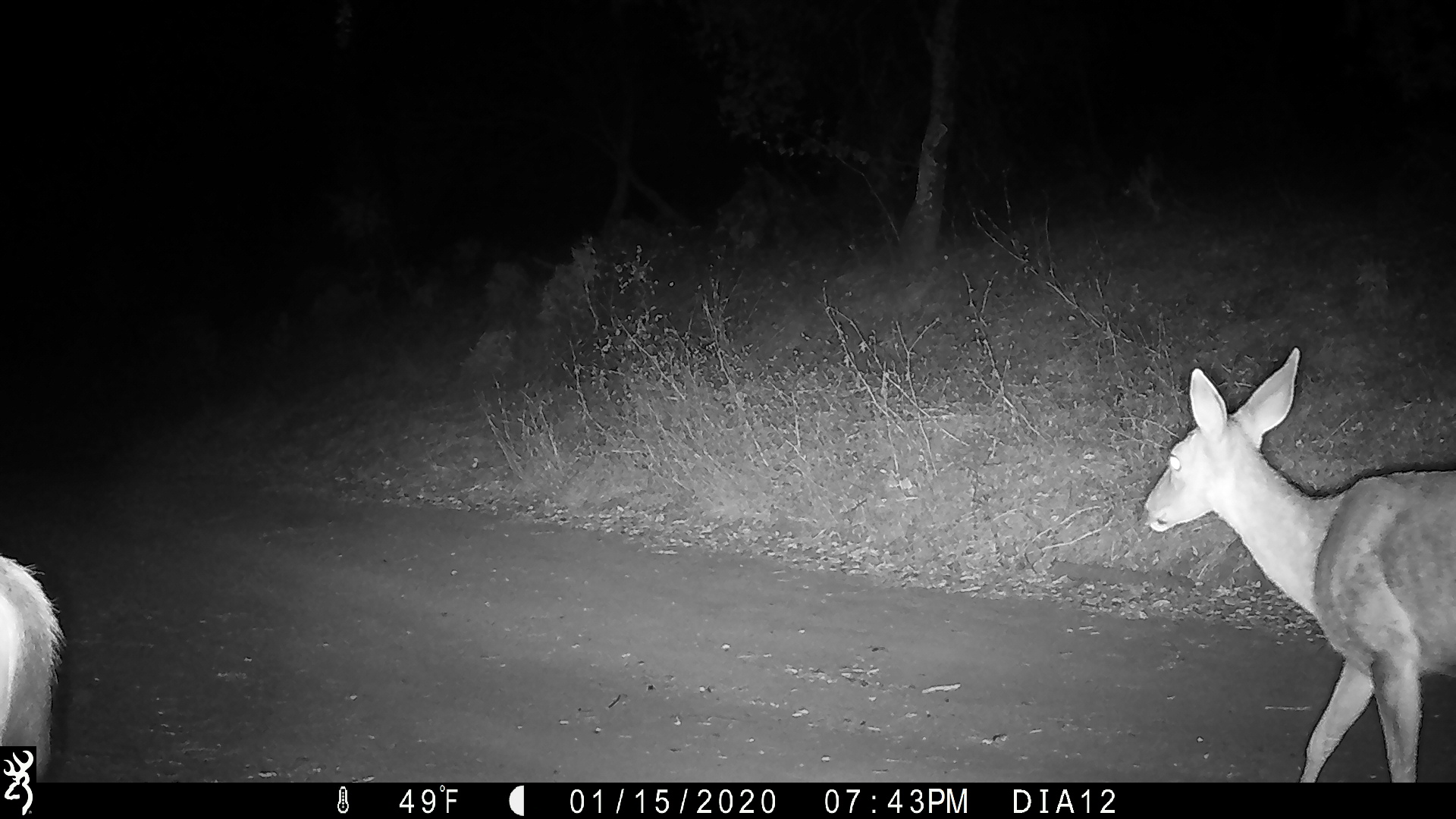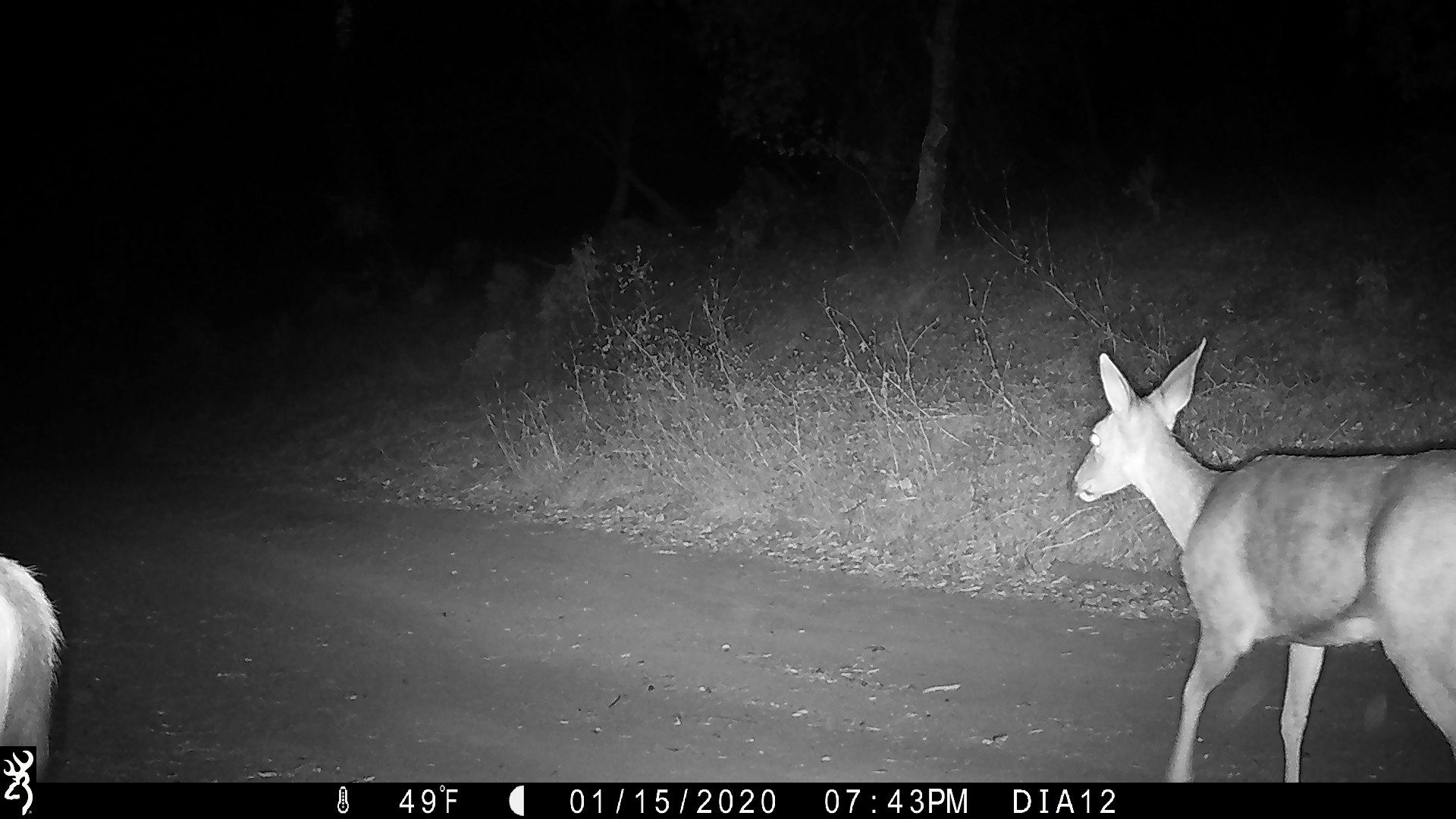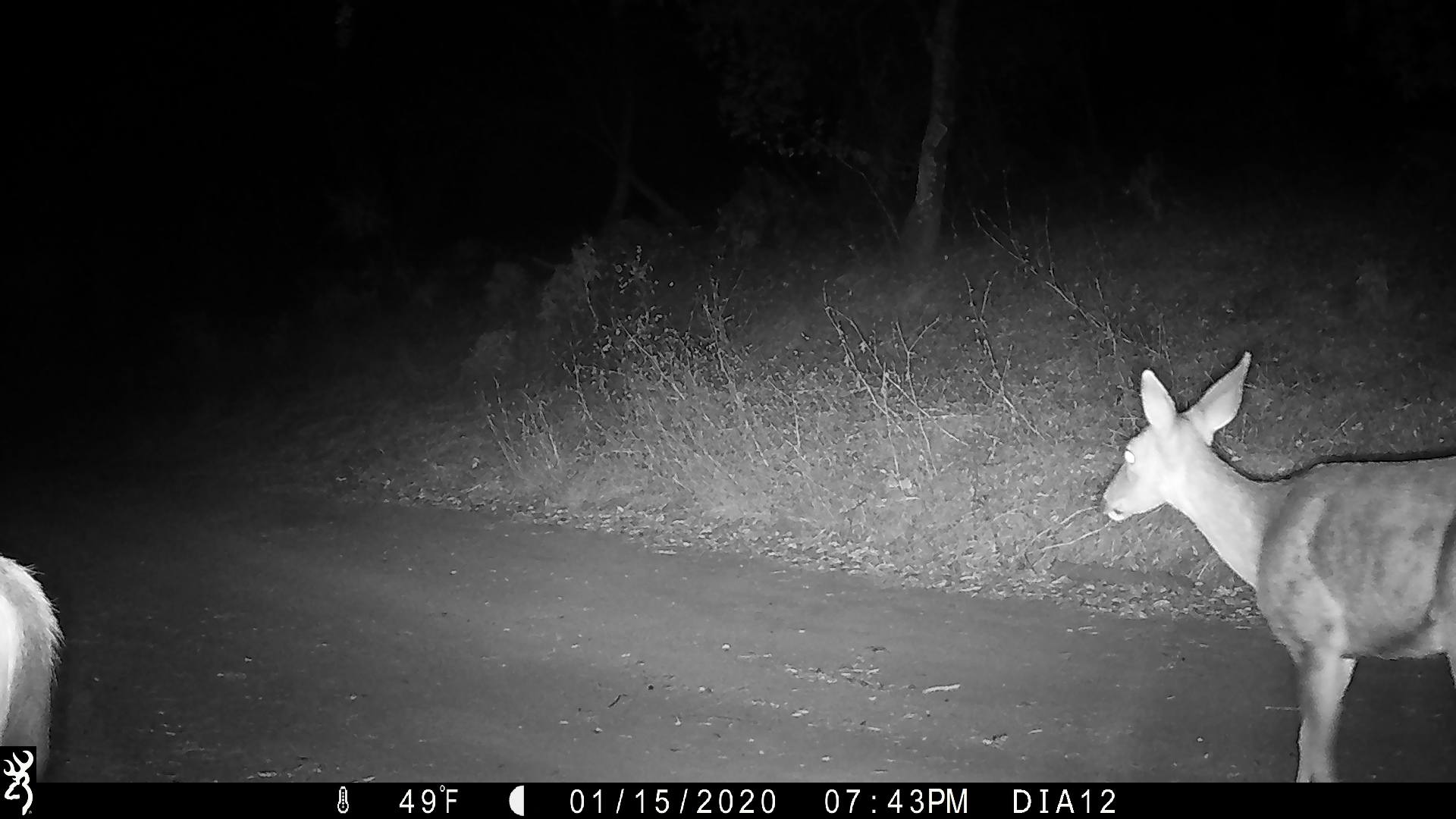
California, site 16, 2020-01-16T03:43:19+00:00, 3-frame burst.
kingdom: Animalia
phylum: Chordata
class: Mammalia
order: Artiodactyla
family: Cervidae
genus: Odocoileus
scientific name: Odocoileus hemionus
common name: mule deer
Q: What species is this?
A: Mule deer (Odocoileus hemionus).